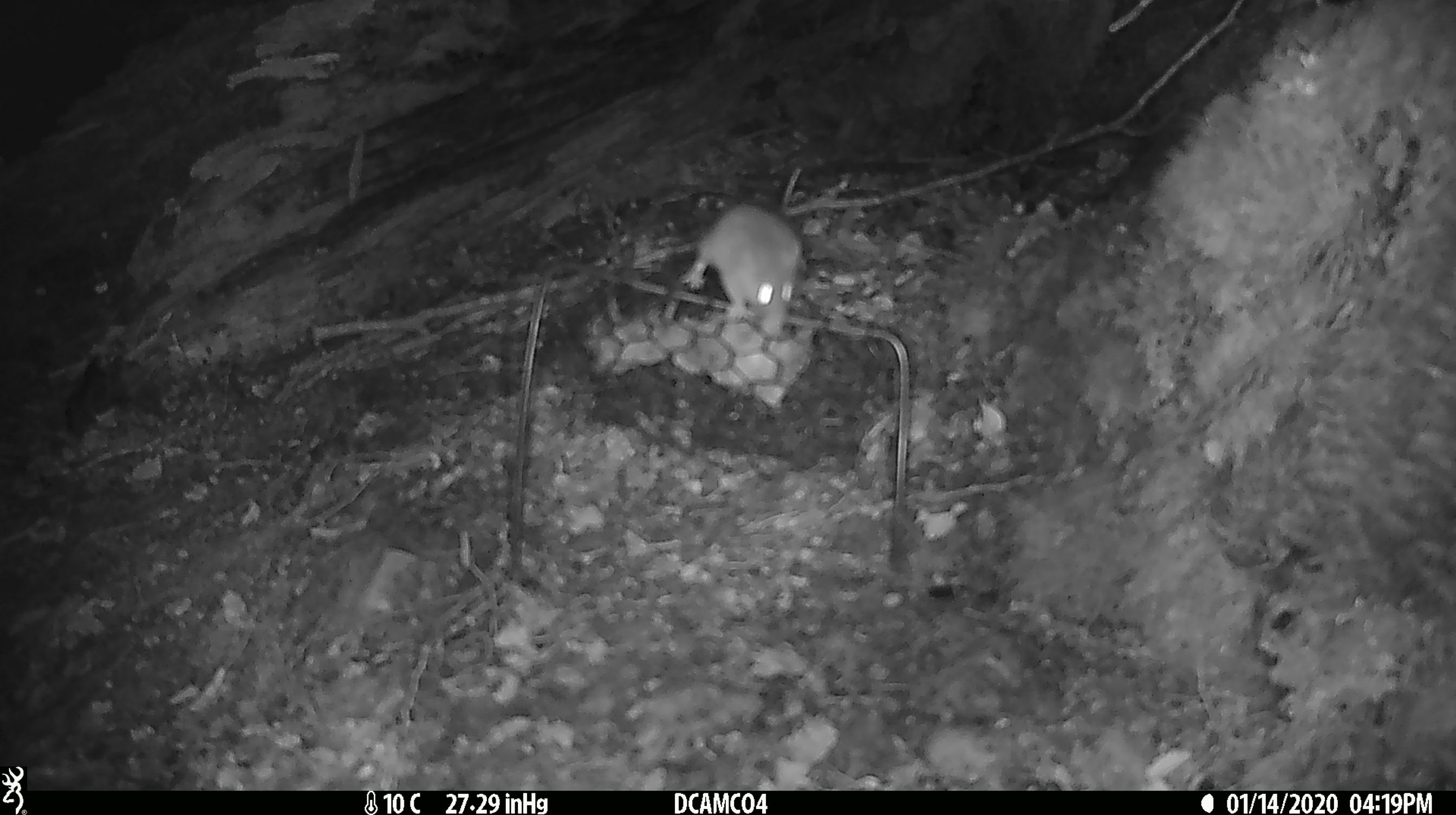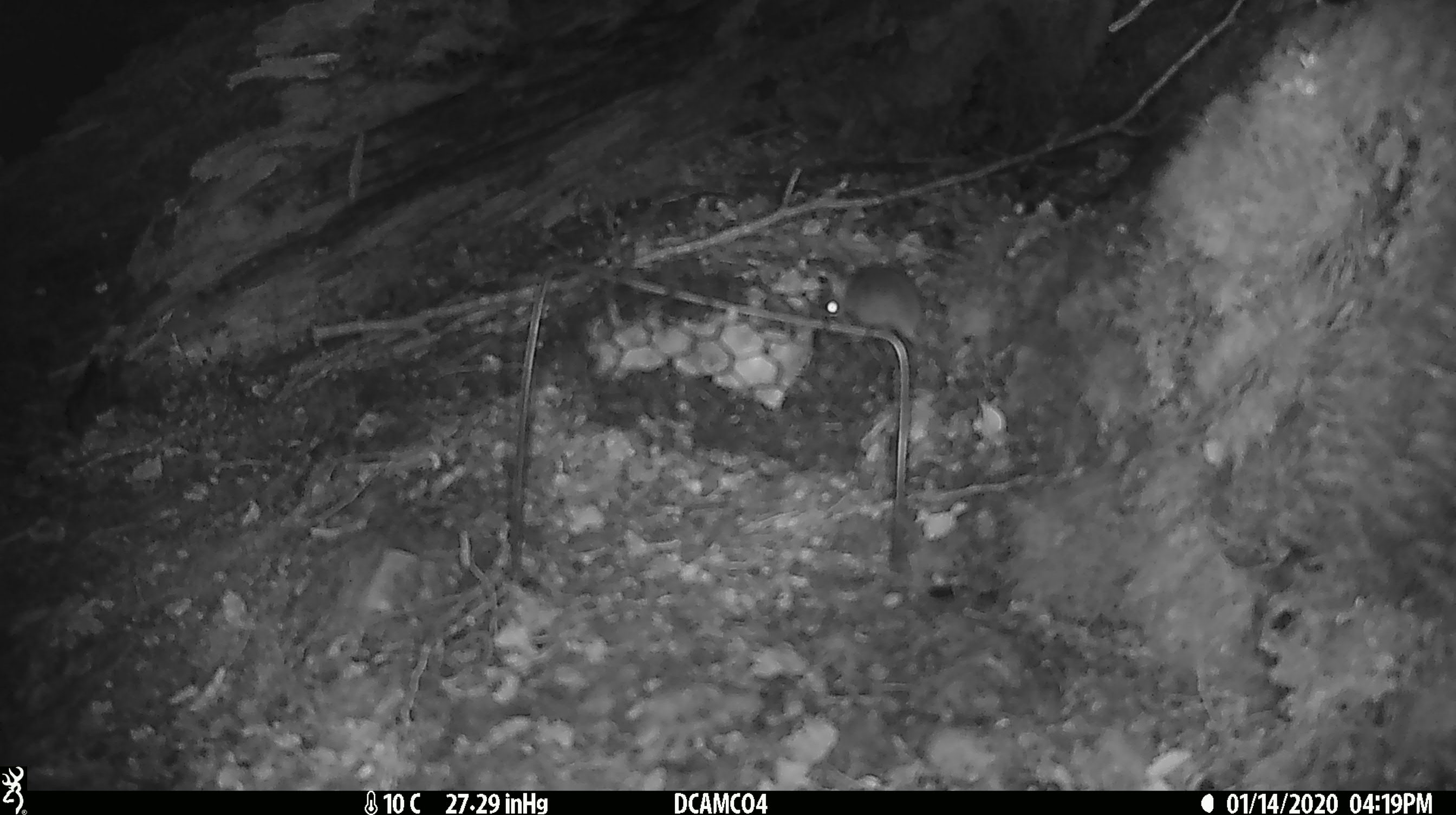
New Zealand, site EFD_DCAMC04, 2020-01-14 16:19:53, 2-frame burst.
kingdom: Animalia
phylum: Chordata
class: Mammalia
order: Rodentia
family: Muridae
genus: Mus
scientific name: Mus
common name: mouse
Mouse (Mus).